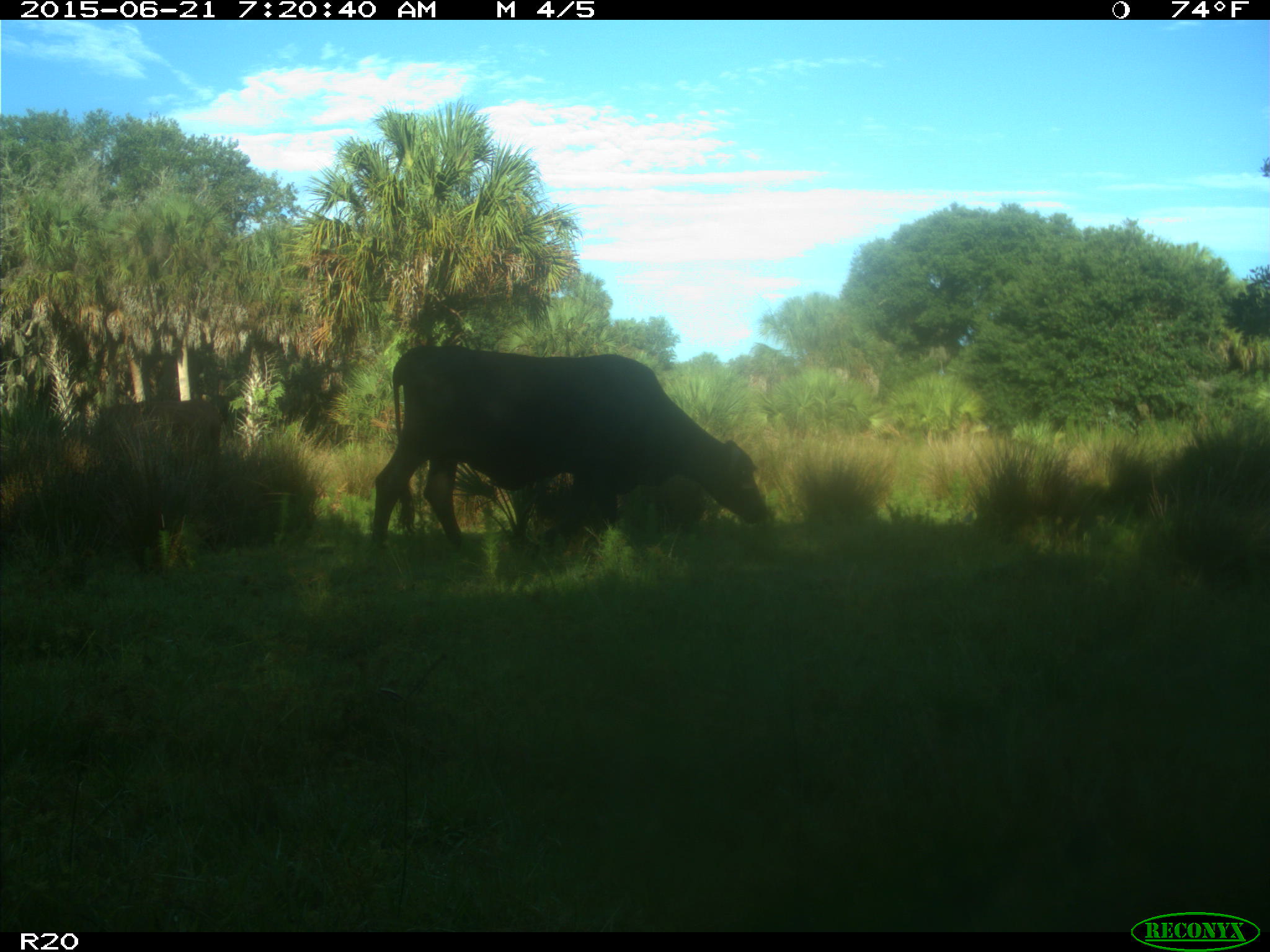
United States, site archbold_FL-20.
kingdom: Animalia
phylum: Chordata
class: Mammalia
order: Artiodactyla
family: Bovidae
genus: Bos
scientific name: Bos taurus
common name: domestic cow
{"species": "Bos taurus (domestic cow)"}